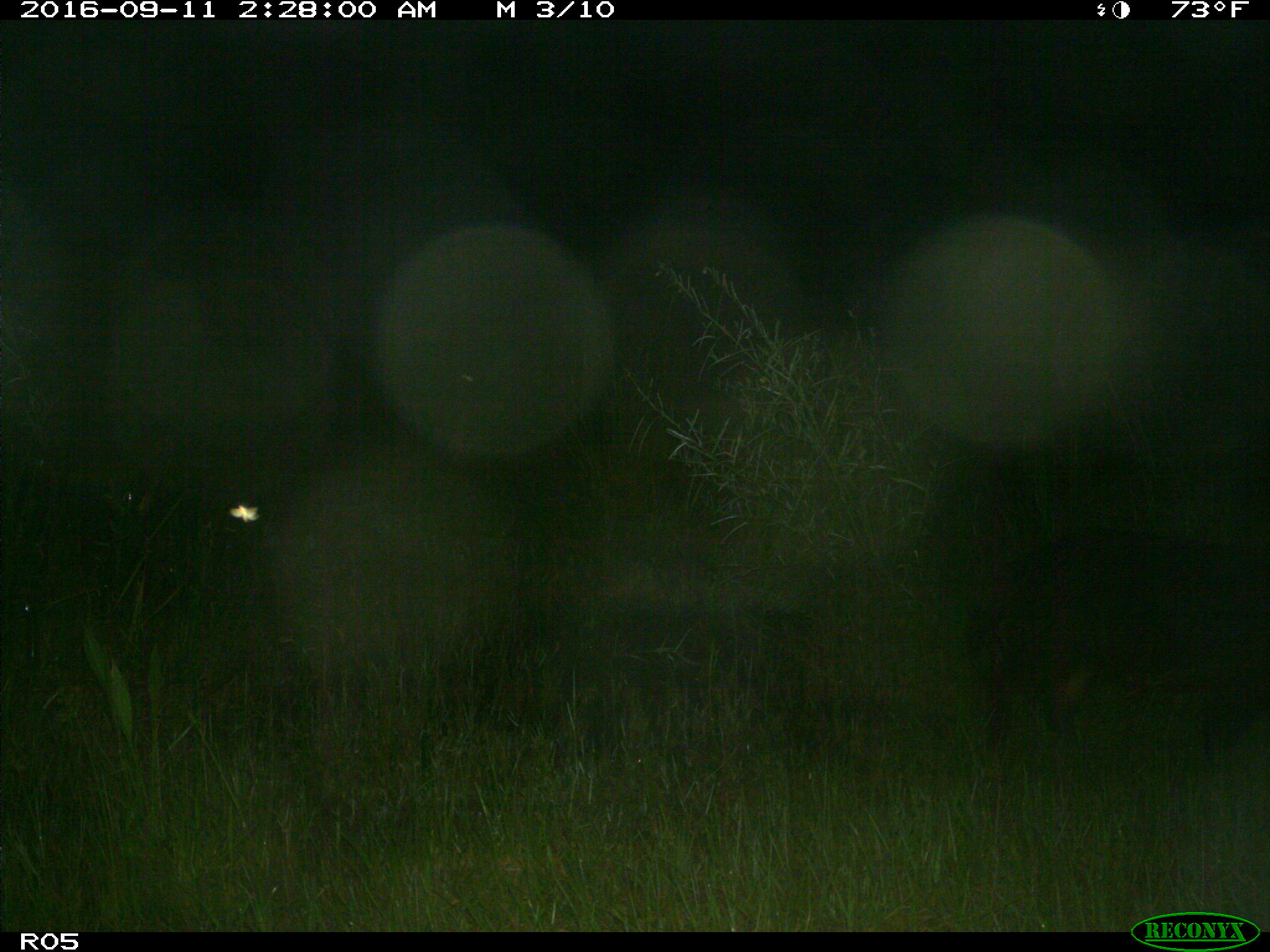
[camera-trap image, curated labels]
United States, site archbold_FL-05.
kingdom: Animalia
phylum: Chordata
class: Mammalia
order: Artiodactyla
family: Suidae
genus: Sus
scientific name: Sus scrofa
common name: wild boar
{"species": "Sus scrofa (wild boar)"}